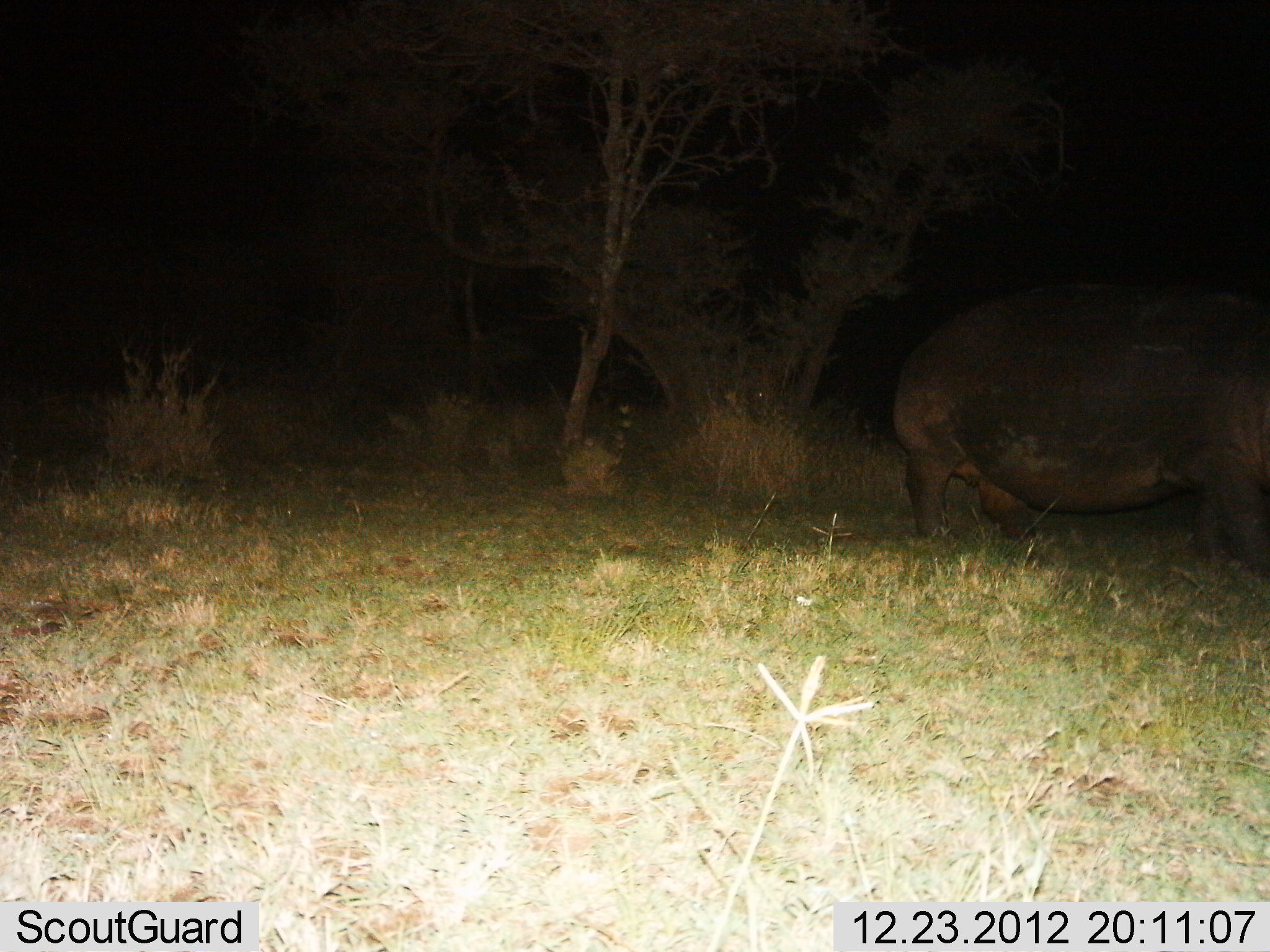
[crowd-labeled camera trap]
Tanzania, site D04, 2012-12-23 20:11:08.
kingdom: Animalia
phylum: Chordata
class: Mammalia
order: Artiodactyla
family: Hippopotamidae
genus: Hippopotamus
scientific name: Hippopotamus amphibius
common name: hippopotamus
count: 1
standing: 43%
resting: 0%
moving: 48%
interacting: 0%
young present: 0%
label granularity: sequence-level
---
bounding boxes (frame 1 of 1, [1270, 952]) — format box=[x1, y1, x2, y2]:
animal: box=[887, 265, 1270, 582]